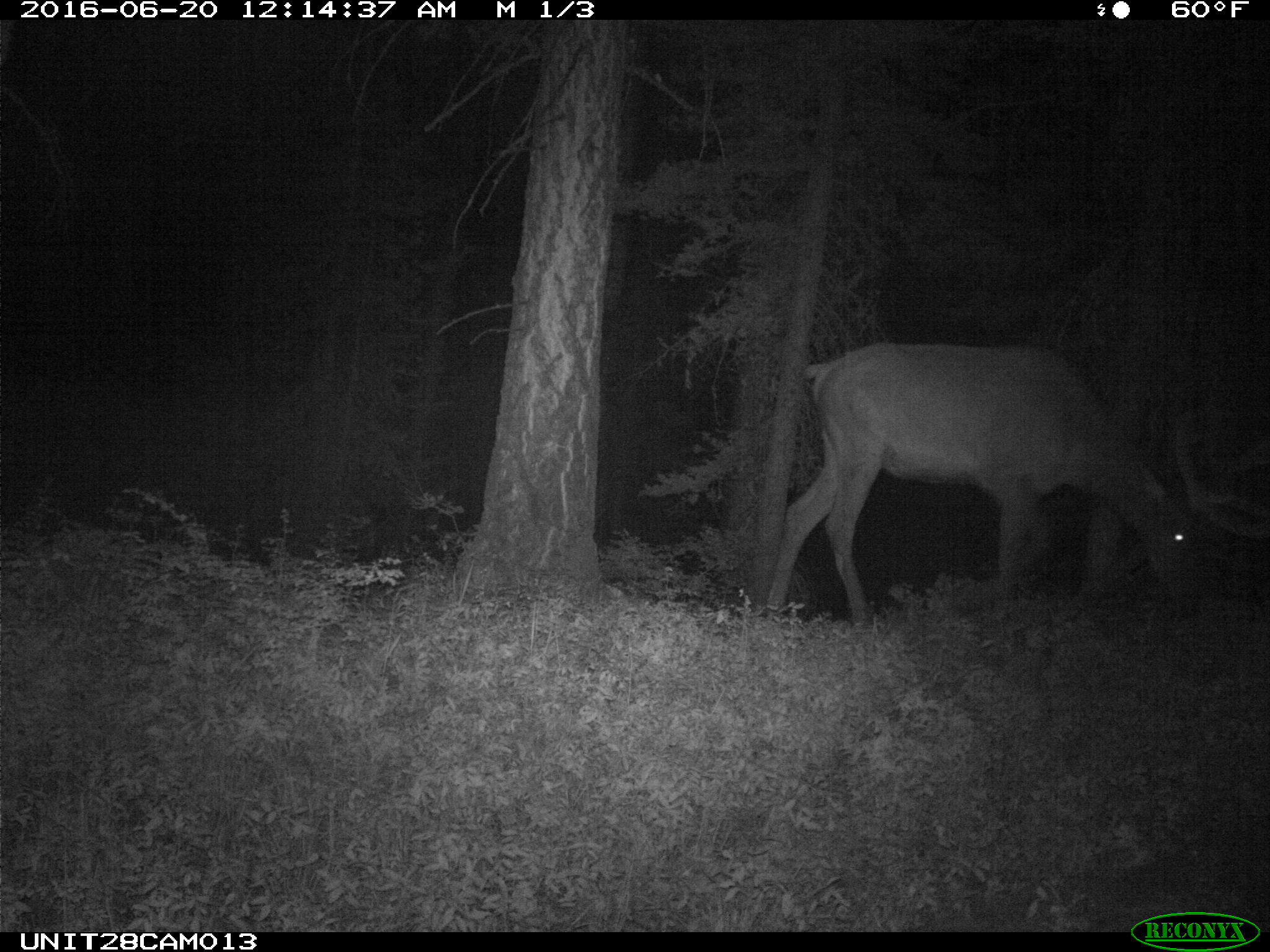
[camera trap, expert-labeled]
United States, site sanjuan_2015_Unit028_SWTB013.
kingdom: Animalia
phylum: Chordata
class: Mammalia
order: Artiodactyla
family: Cervidae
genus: Cervus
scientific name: Cervus elaphus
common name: red deer